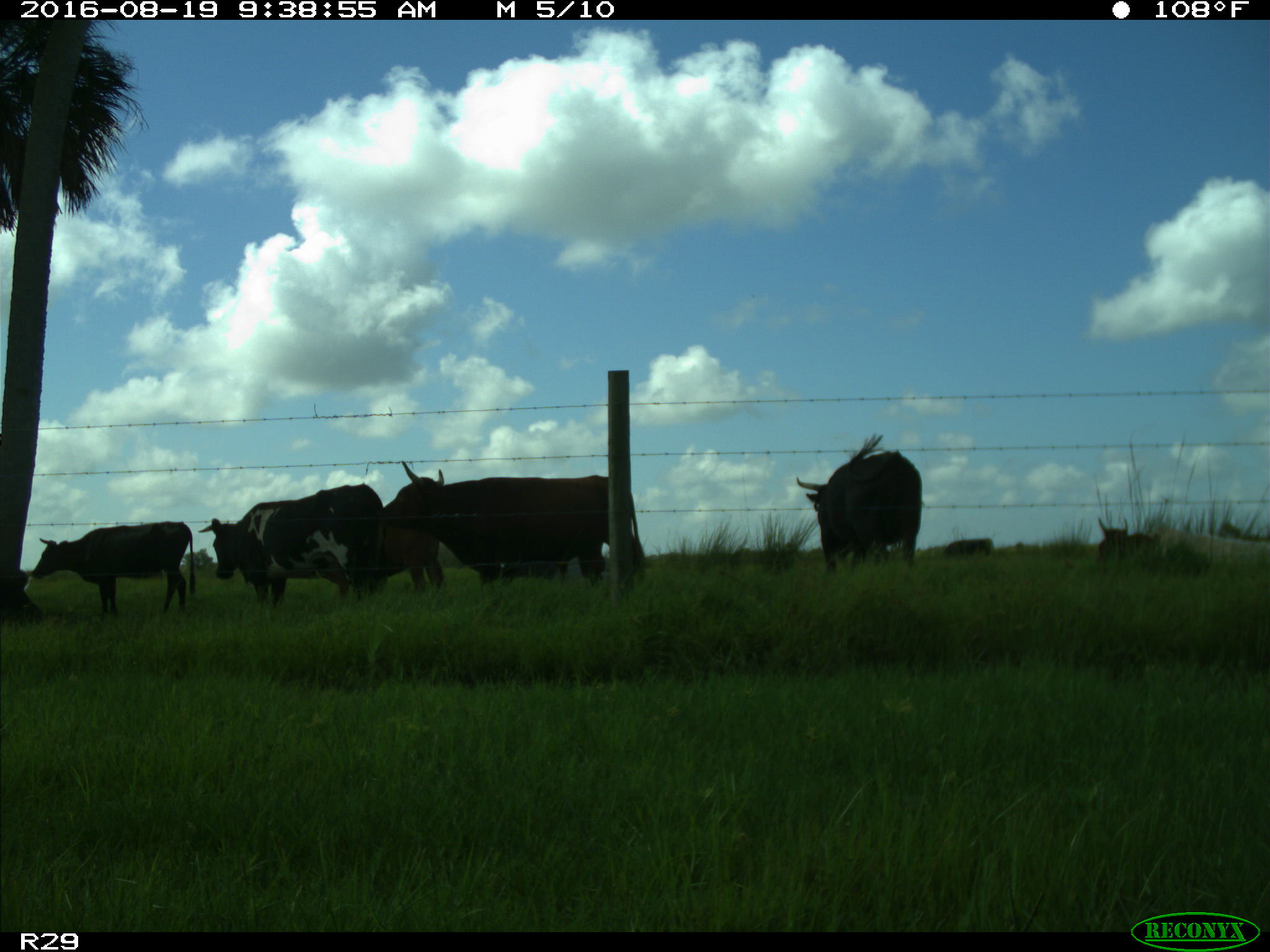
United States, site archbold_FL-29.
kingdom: Animalia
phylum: Chordata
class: Mammalia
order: Artiodactyla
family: Bovidae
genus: Bos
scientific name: Bos taurus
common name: domestic cow